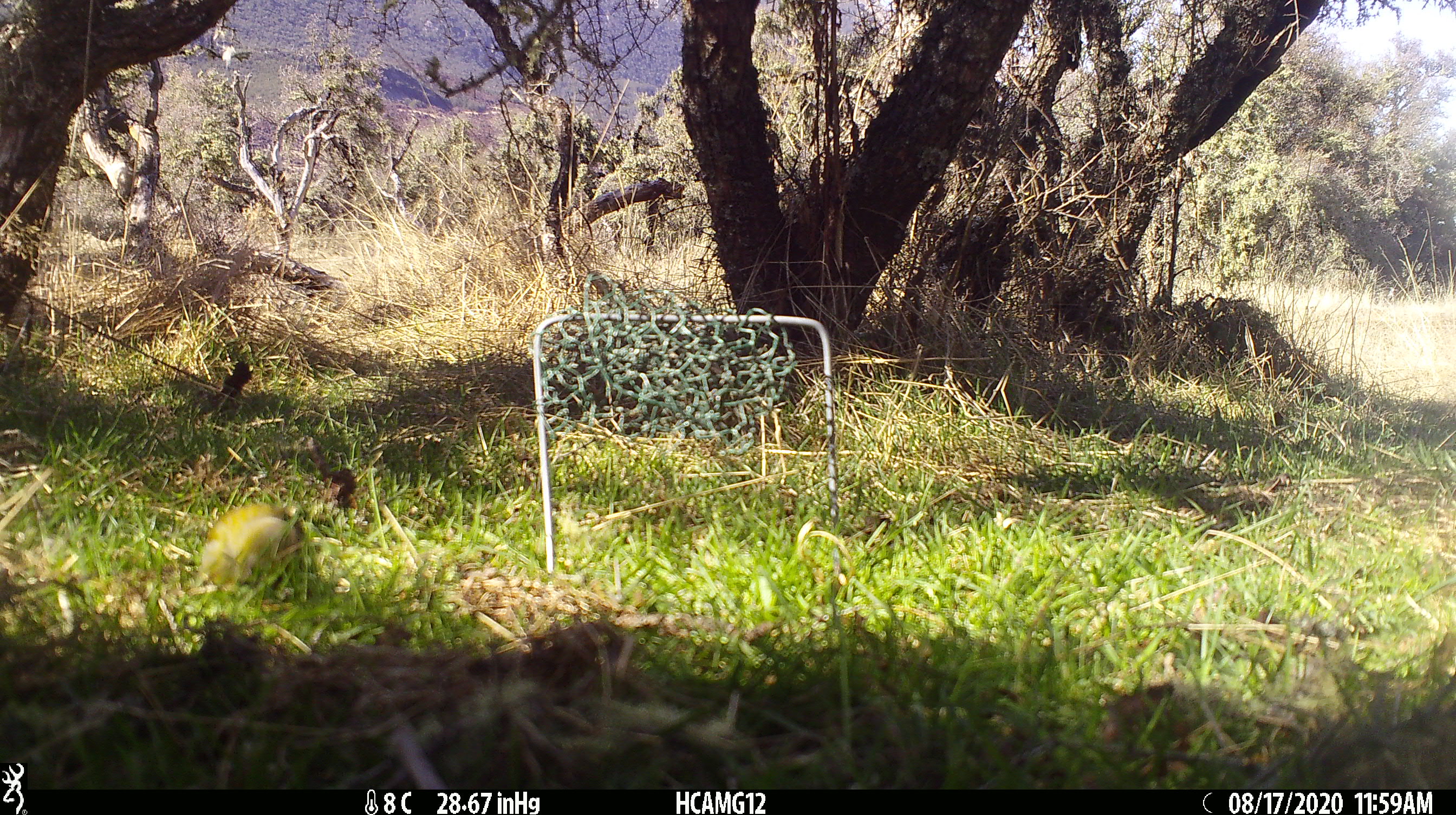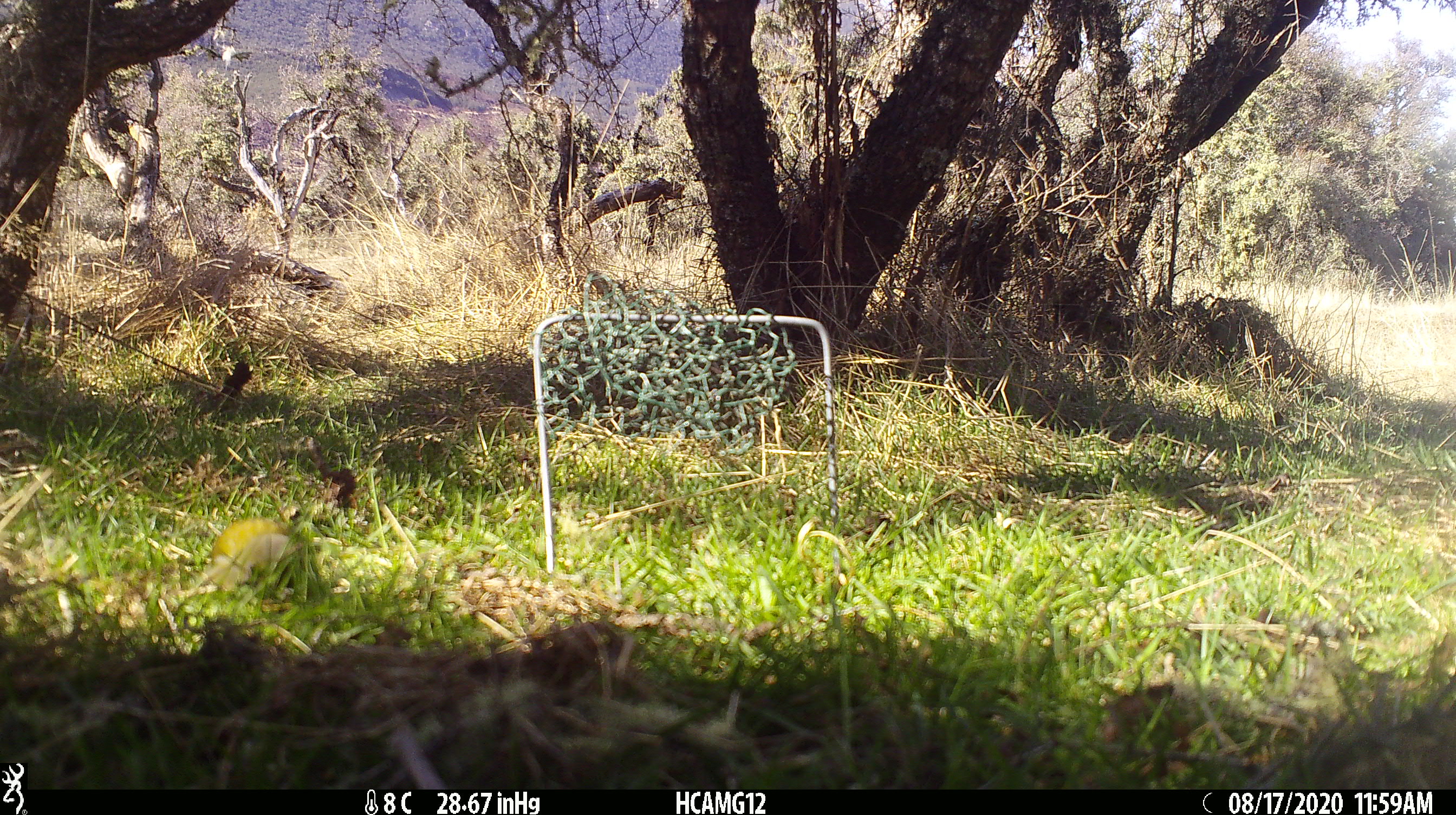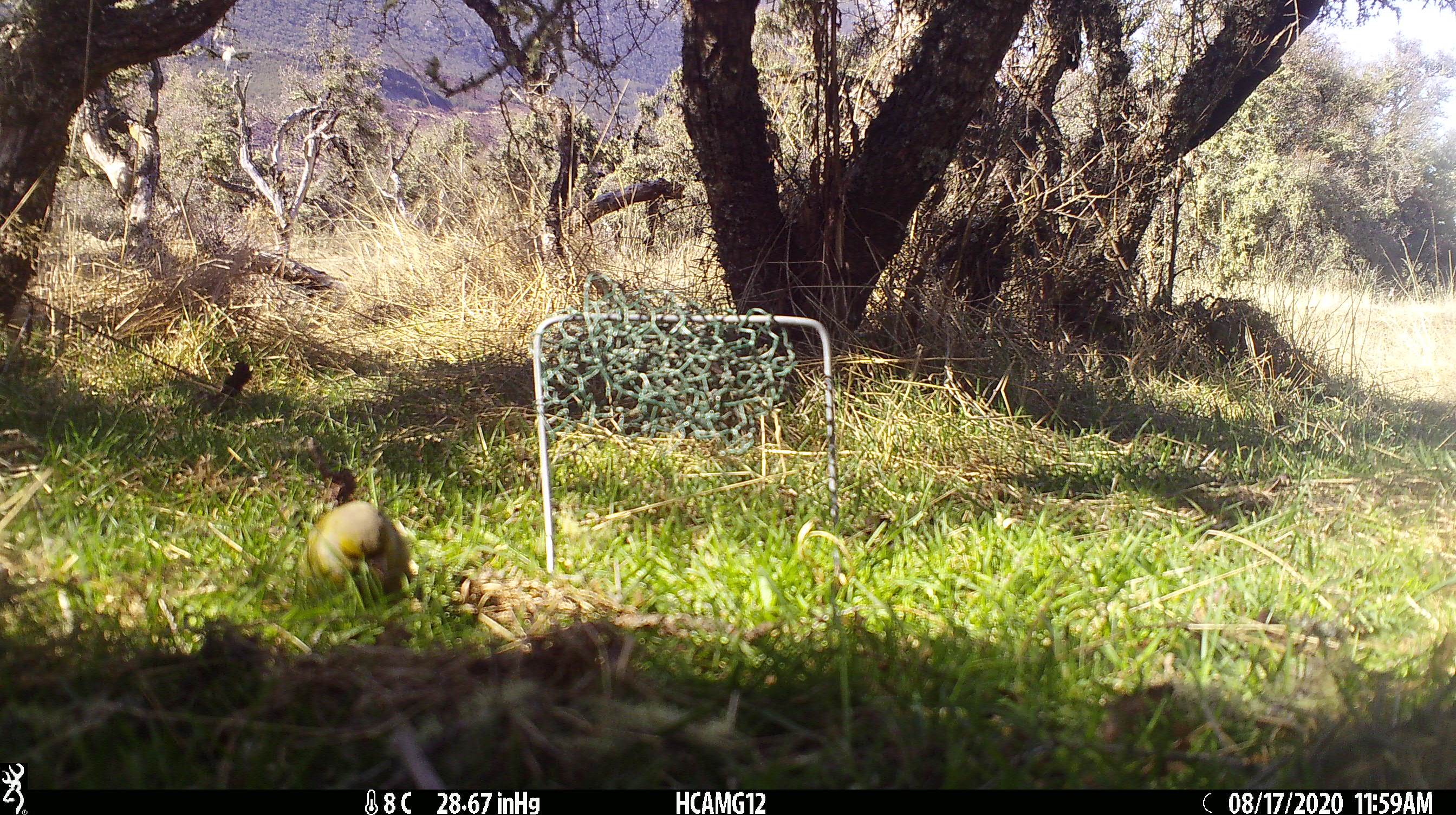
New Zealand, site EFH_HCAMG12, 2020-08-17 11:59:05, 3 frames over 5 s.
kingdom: Animalia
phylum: Chordata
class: Aves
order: Passeriformes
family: Fringillidae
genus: Chloris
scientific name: Chloris chloris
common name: greenfinch